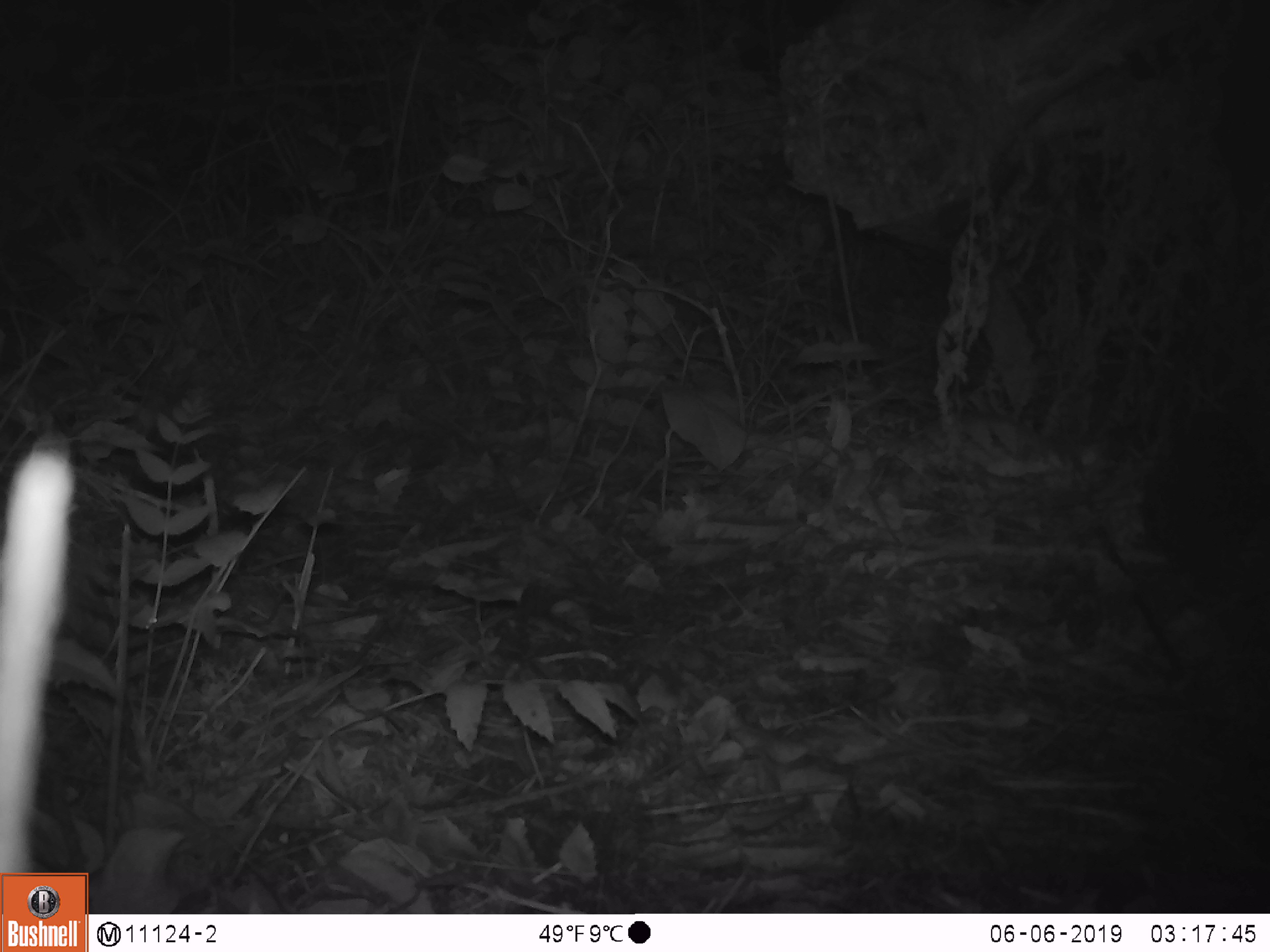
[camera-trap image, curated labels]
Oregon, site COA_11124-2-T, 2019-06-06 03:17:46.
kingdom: Animalia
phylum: Chordata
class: Mammalia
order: Rodentia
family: Aplodontiidae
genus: Aplodontia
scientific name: Aplodontia rufa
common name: mountain beaver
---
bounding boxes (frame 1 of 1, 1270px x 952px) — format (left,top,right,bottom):
mountain beaver: (1134,410,1264,577)